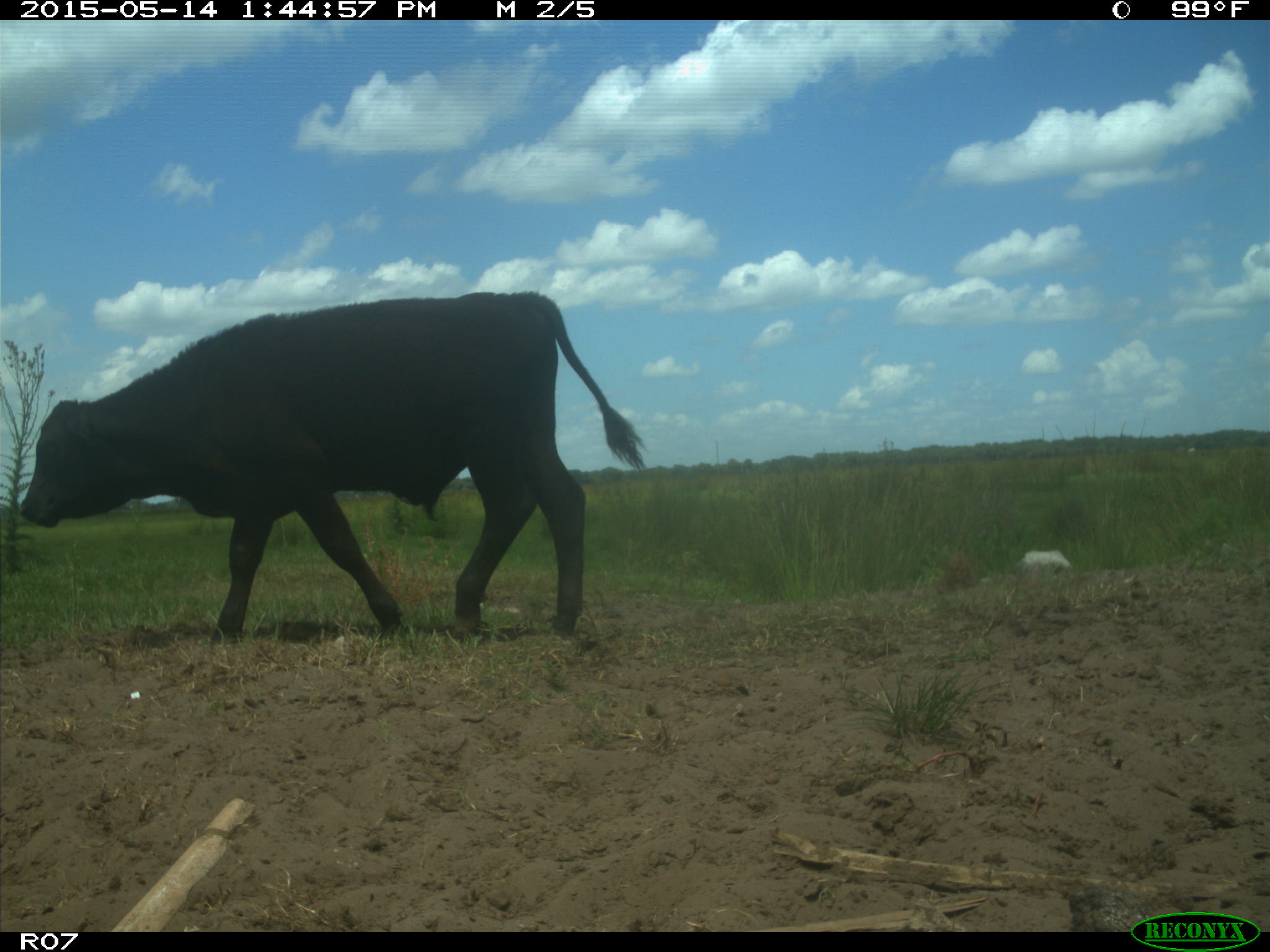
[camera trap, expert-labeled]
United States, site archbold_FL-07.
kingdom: Animalia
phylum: Chordata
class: Mammalia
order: Artiodactyla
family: Bovidae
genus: Bos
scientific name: Bos taurus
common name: domestic cow